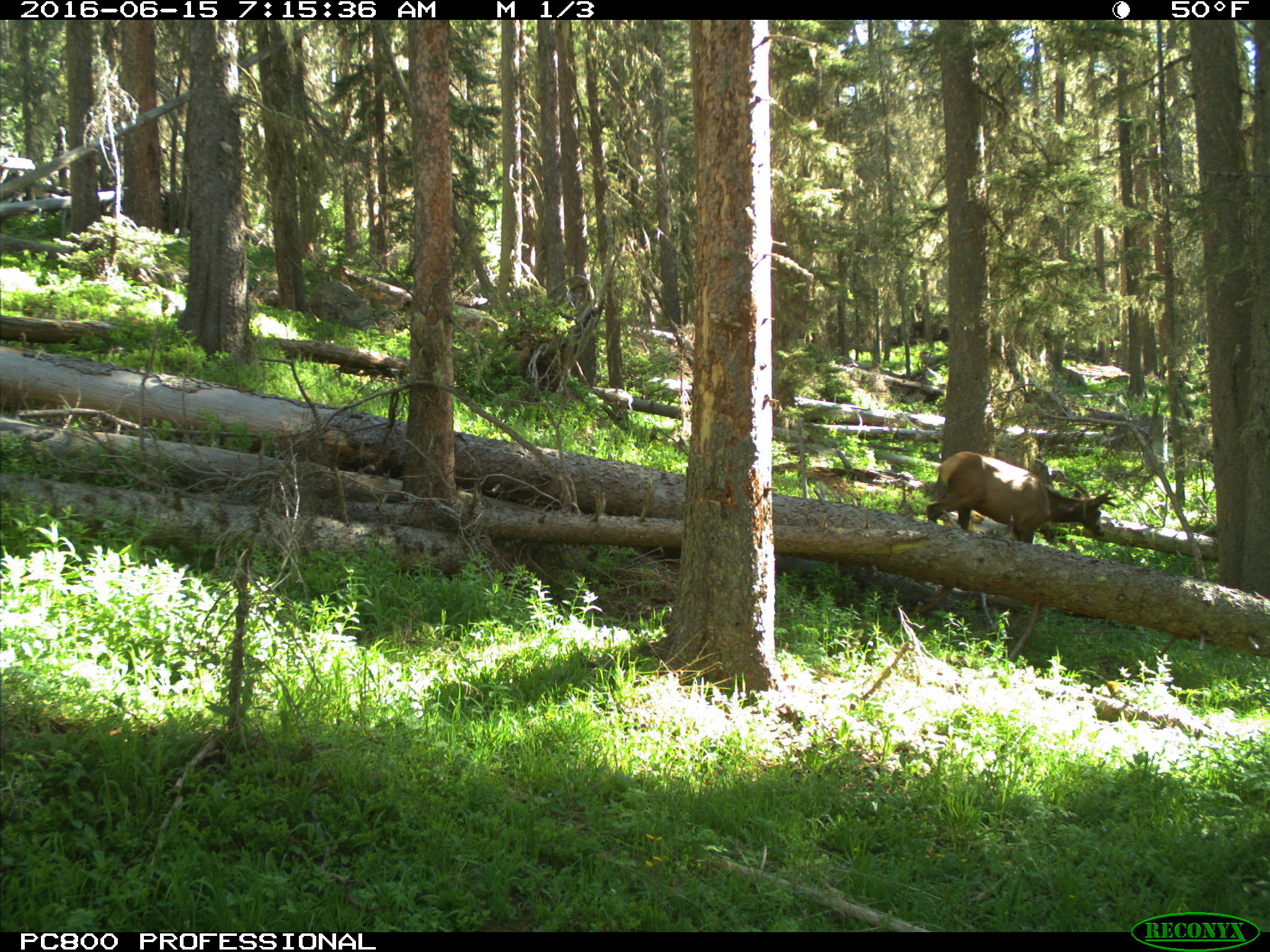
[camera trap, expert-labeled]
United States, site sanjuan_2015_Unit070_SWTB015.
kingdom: Animalia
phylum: Chordata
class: Mammalia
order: Artiodactyla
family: Cervidae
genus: Cervus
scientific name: Cervus elaphus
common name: red deer